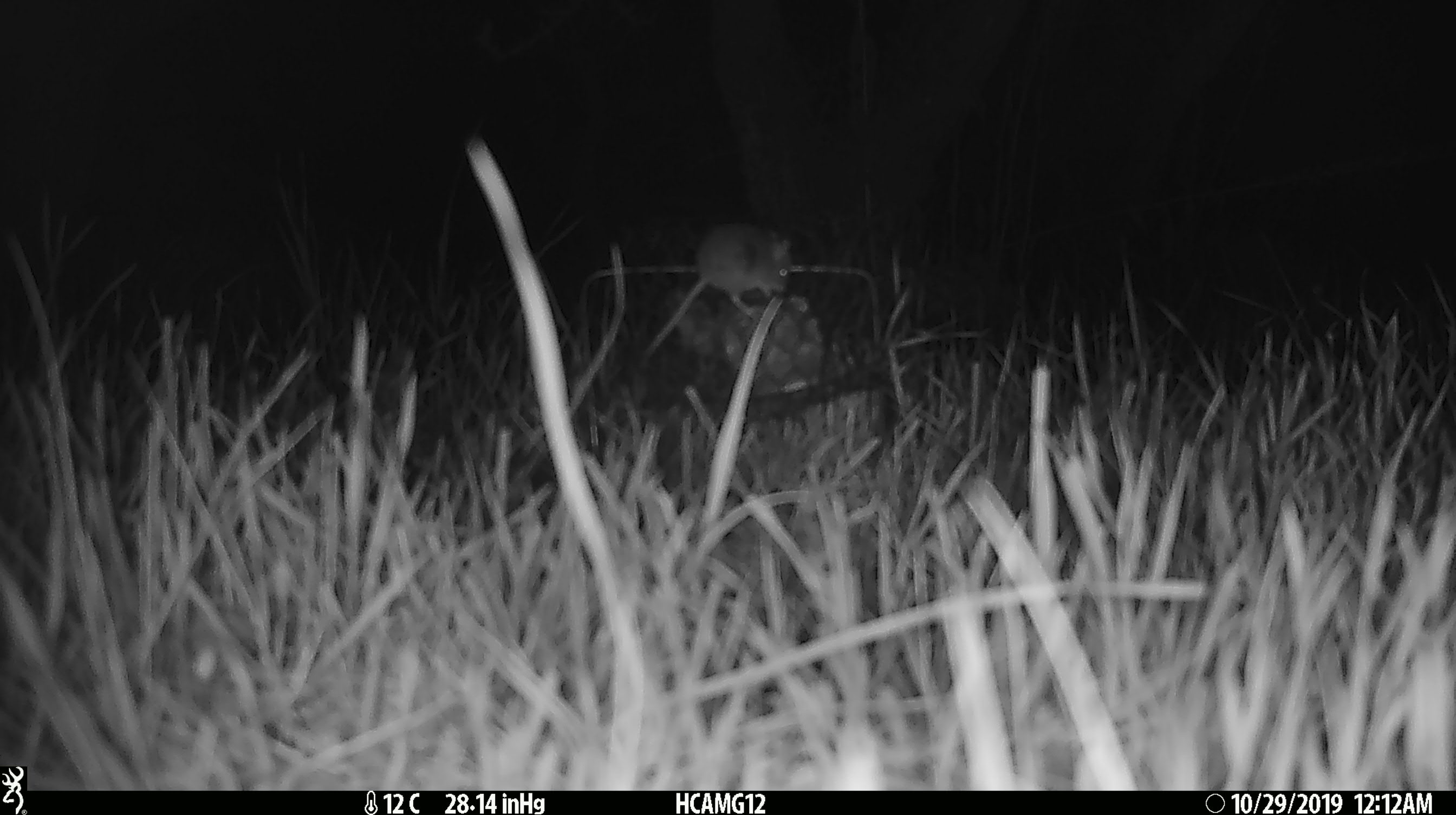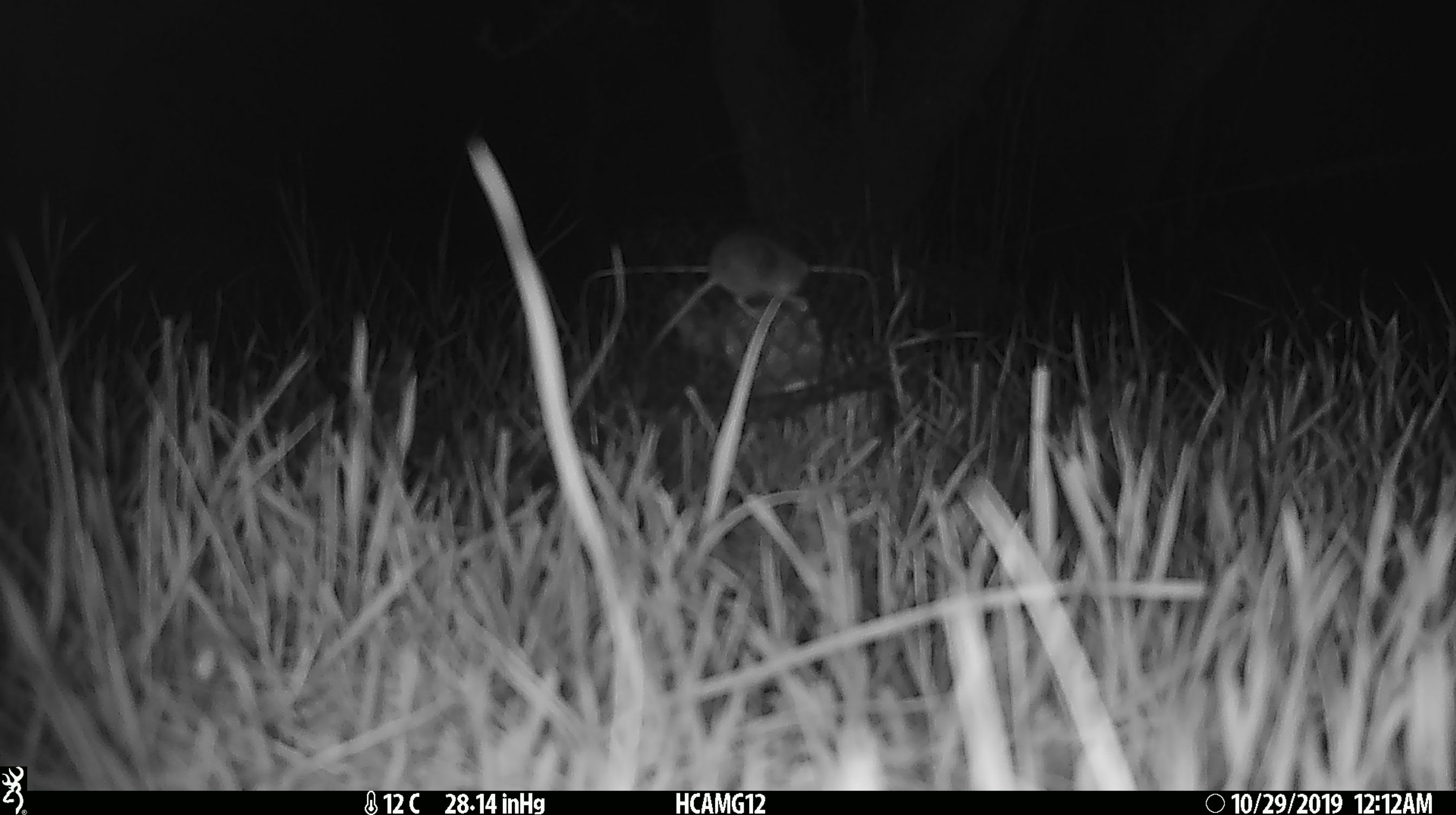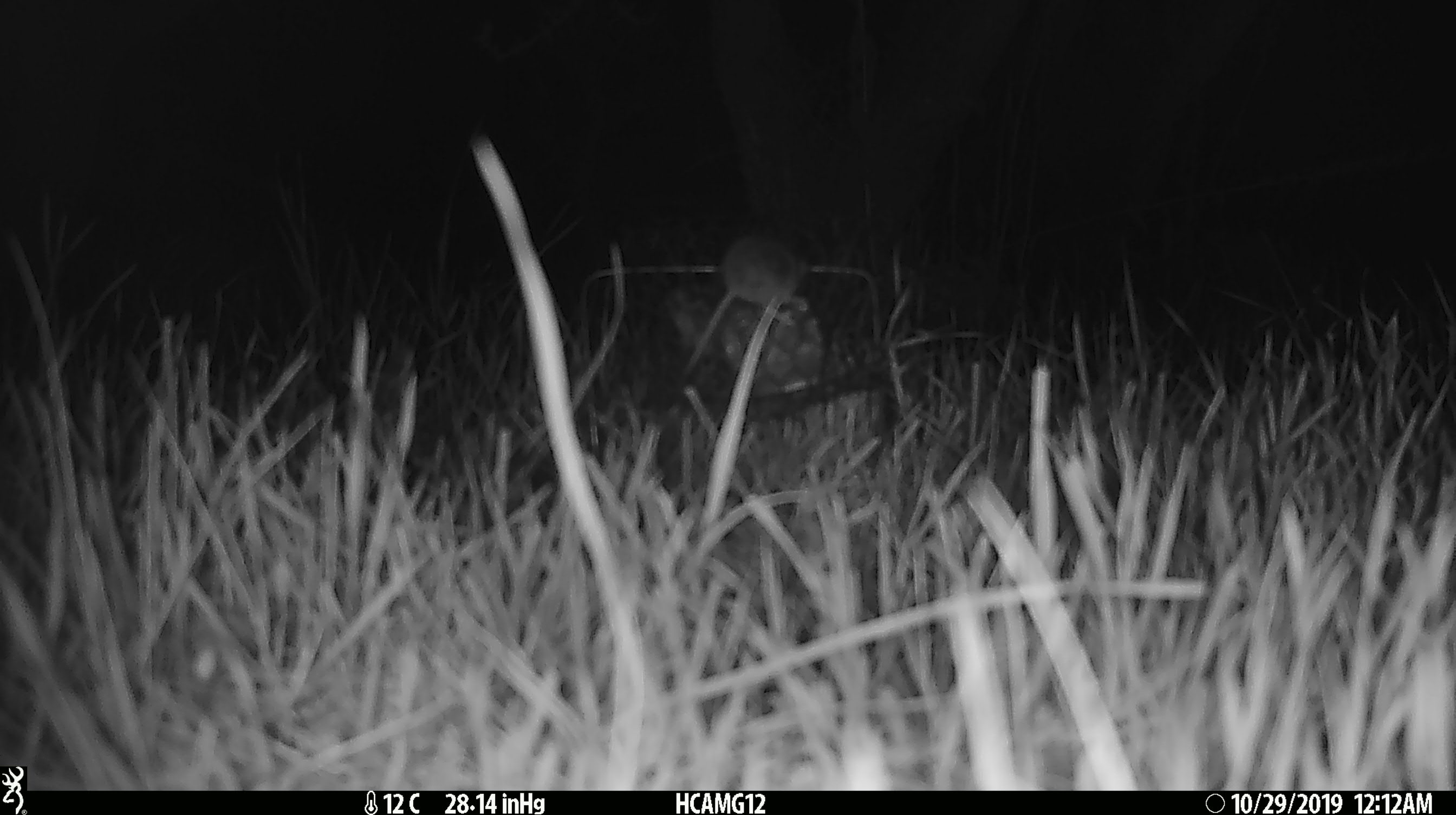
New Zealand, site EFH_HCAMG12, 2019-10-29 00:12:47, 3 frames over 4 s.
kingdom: Animalia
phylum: Chordata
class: Mammalia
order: Rodentia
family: Muridae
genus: Mus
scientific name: Mus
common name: mouse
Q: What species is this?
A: Mouse (Mus).